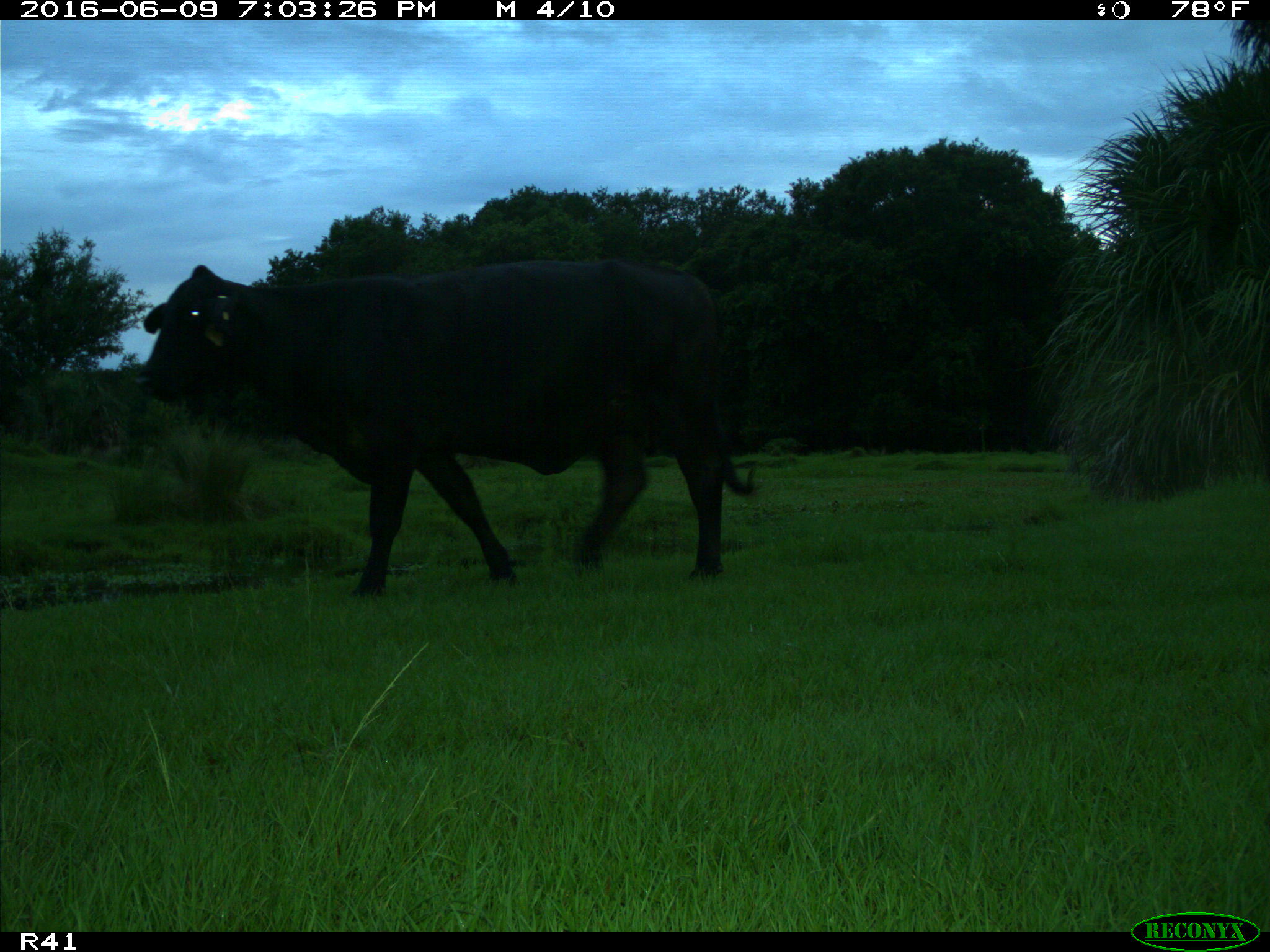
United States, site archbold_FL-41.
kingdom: Animalia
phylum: Chordata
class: Mammalia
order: Artiodactyla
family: Bovidae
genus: Bos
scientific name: Bos taurus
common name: domestic cow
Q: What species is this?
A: Bos taurus (domestic cow).